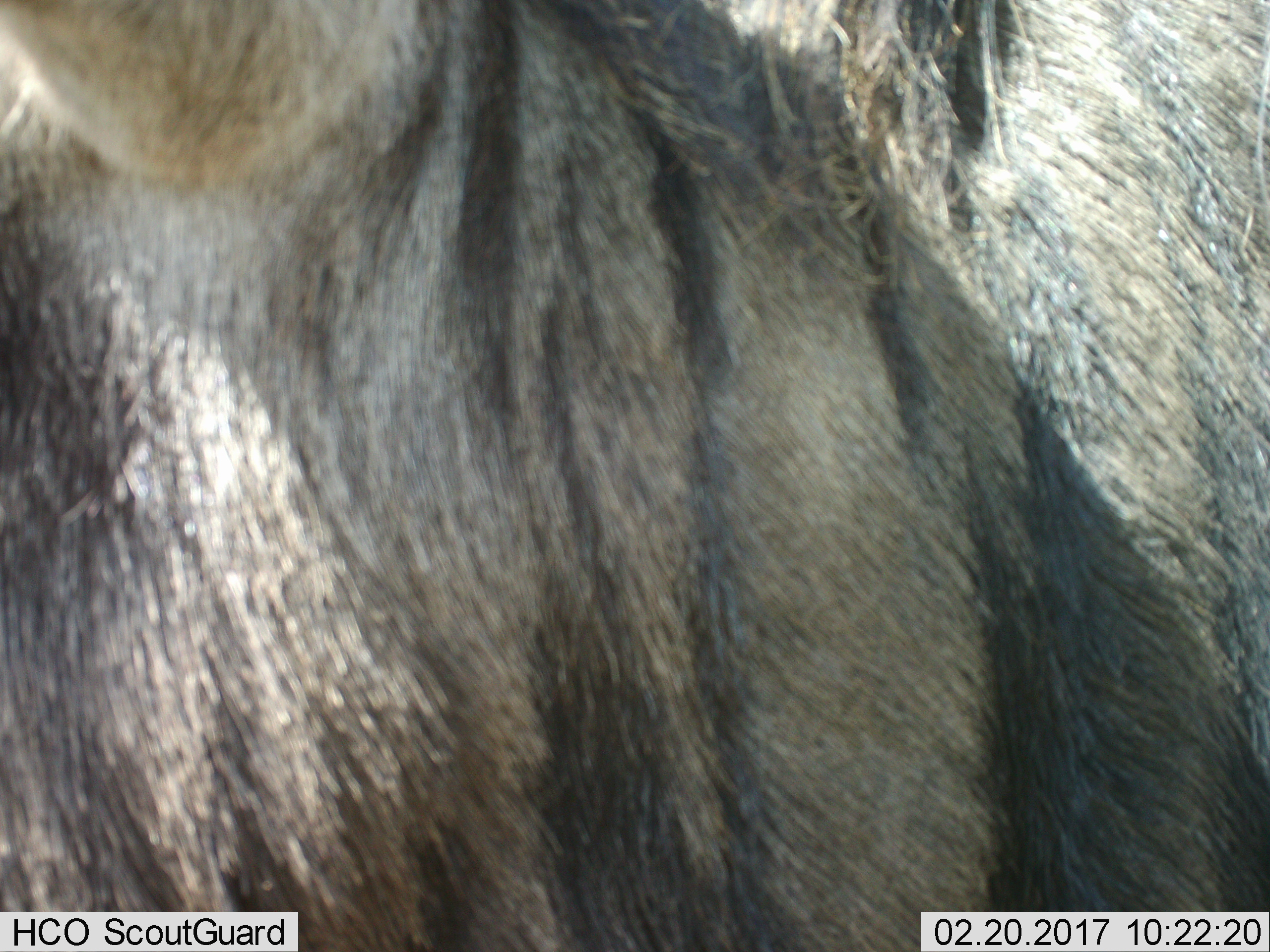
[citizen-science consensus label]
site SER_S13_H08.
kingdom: Animalia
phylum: Chordata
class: Mammalia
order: Artiodactyla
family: Bovidae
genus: Connochaetes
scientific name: Connochaetes taurinus taurinus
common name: blue wildebeest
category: wildebeestblue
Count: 1.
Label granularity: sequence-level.